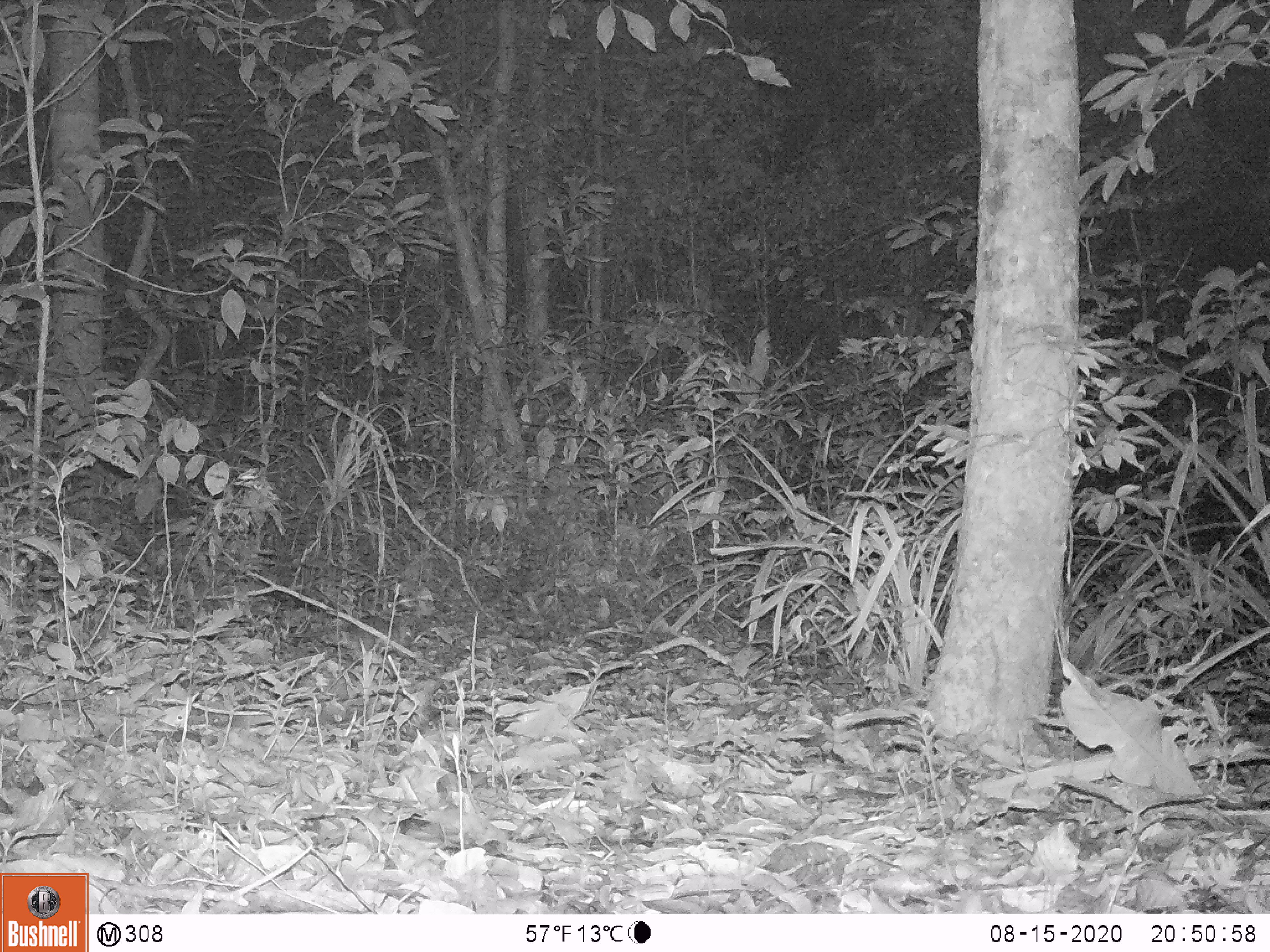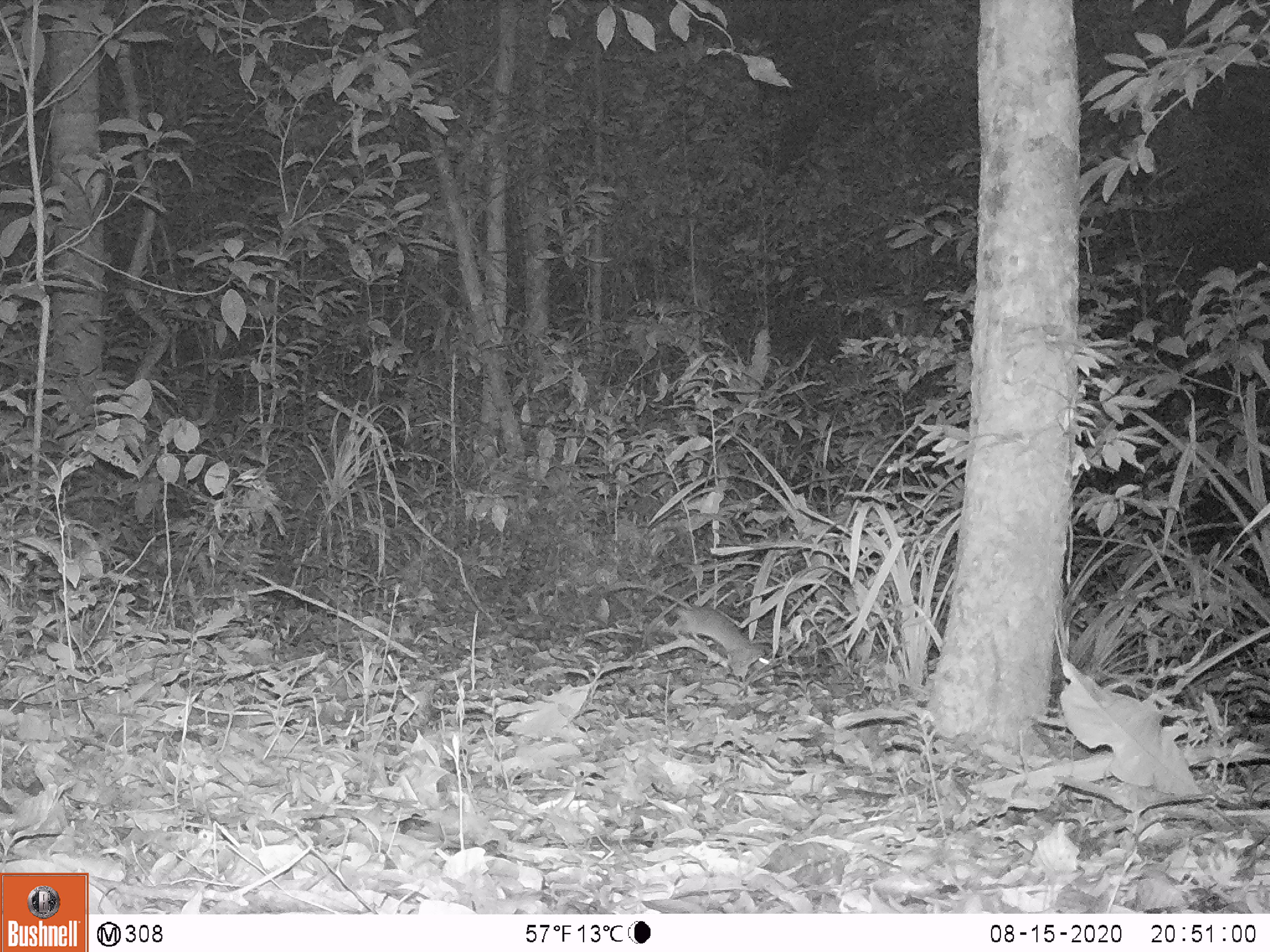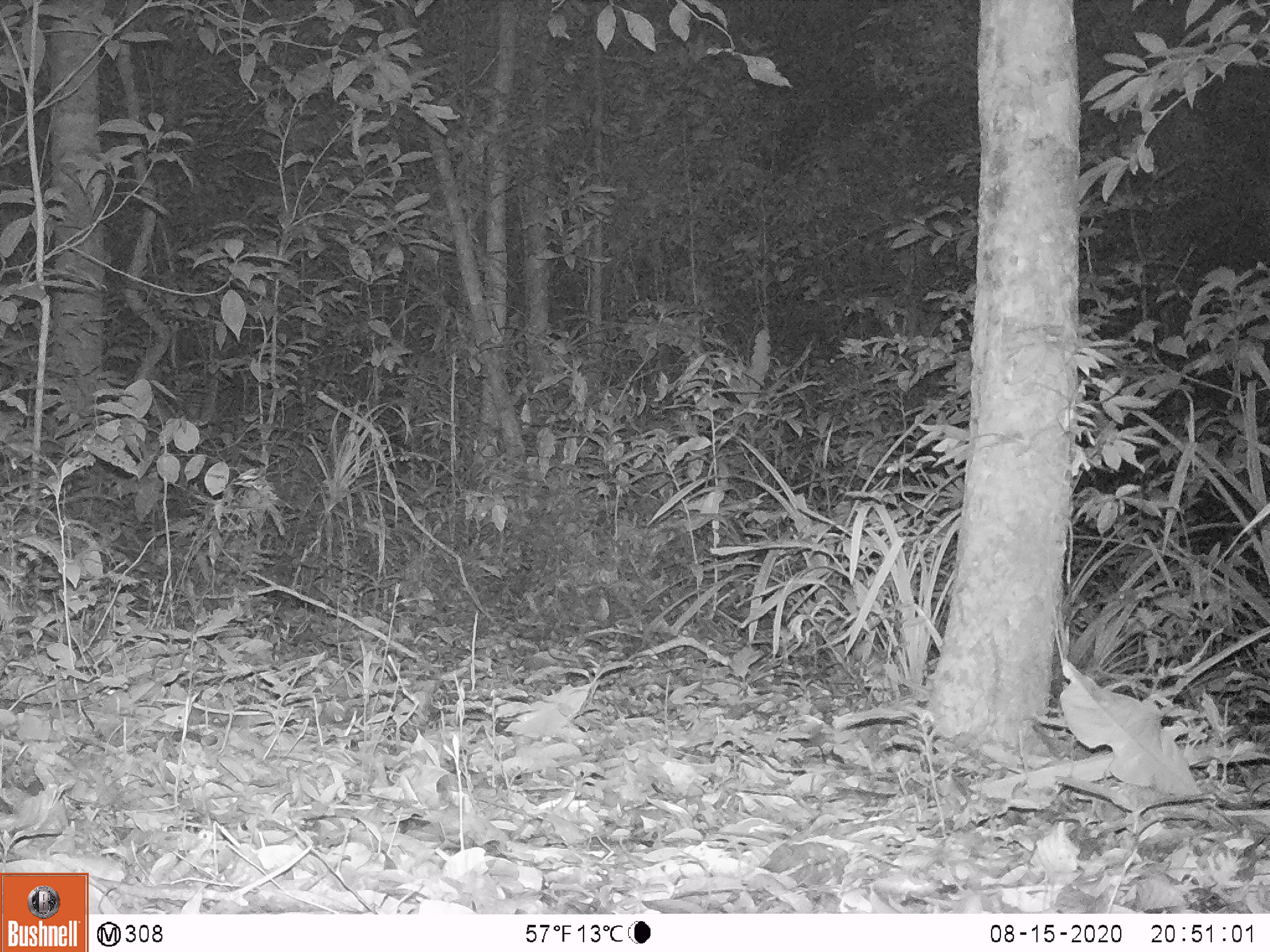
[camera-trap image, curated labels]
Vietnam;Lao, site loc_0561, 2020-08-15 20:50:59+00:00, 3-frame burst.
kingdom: Animalia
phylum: Chordata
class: Mammalia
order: Rodentia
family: Muridae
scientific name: Muridae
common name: old-world mice and rats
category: unidentified murid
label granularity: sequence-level